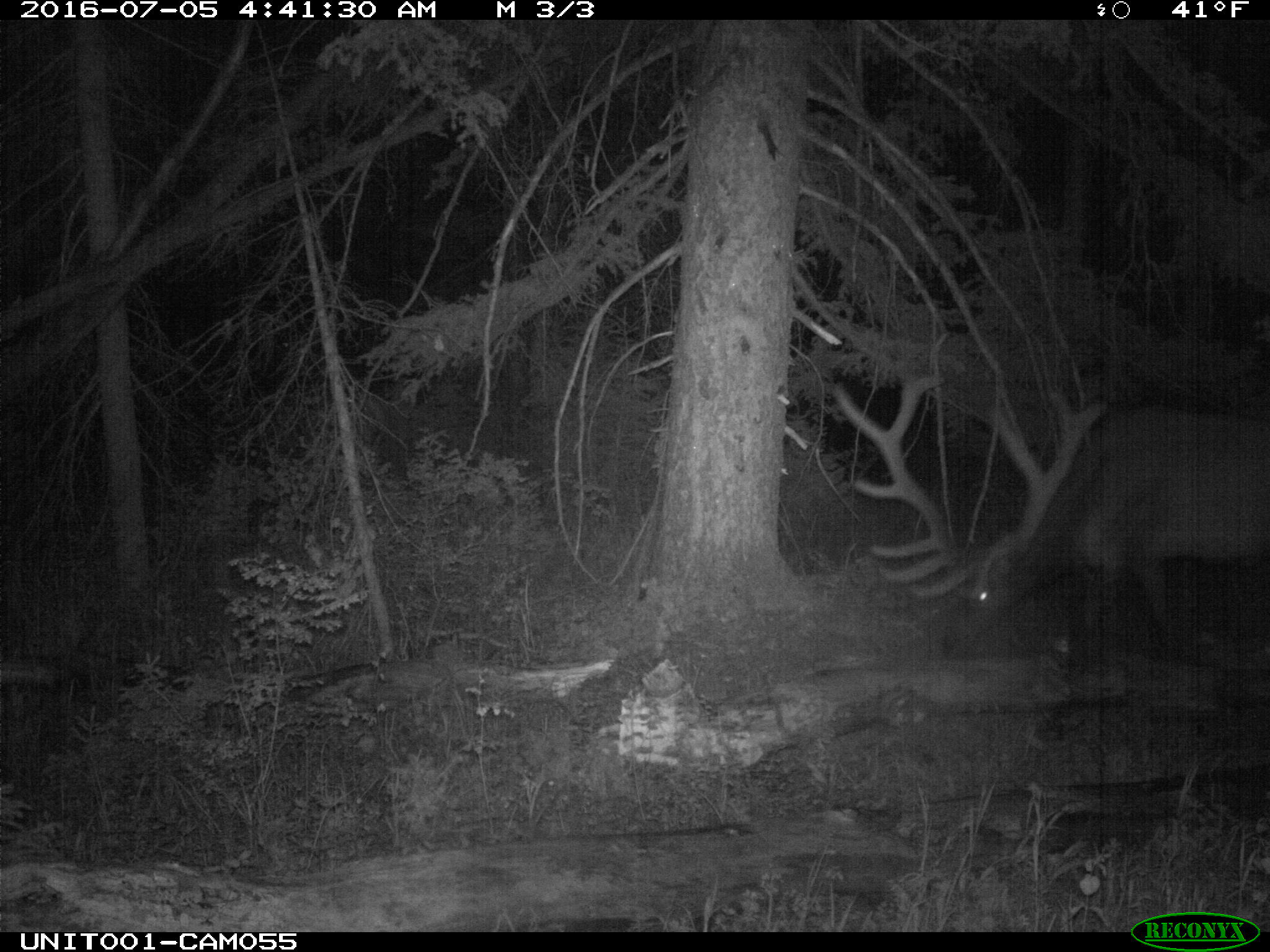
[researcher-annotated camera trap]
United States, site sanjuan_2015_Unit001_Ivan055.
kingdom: Animalia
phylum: Chordata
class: Mammalia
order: Artiodactyla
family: Cervidae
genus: Cervus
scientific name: Cervus elaphus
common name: red deer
Cervus elaphus (red deer).